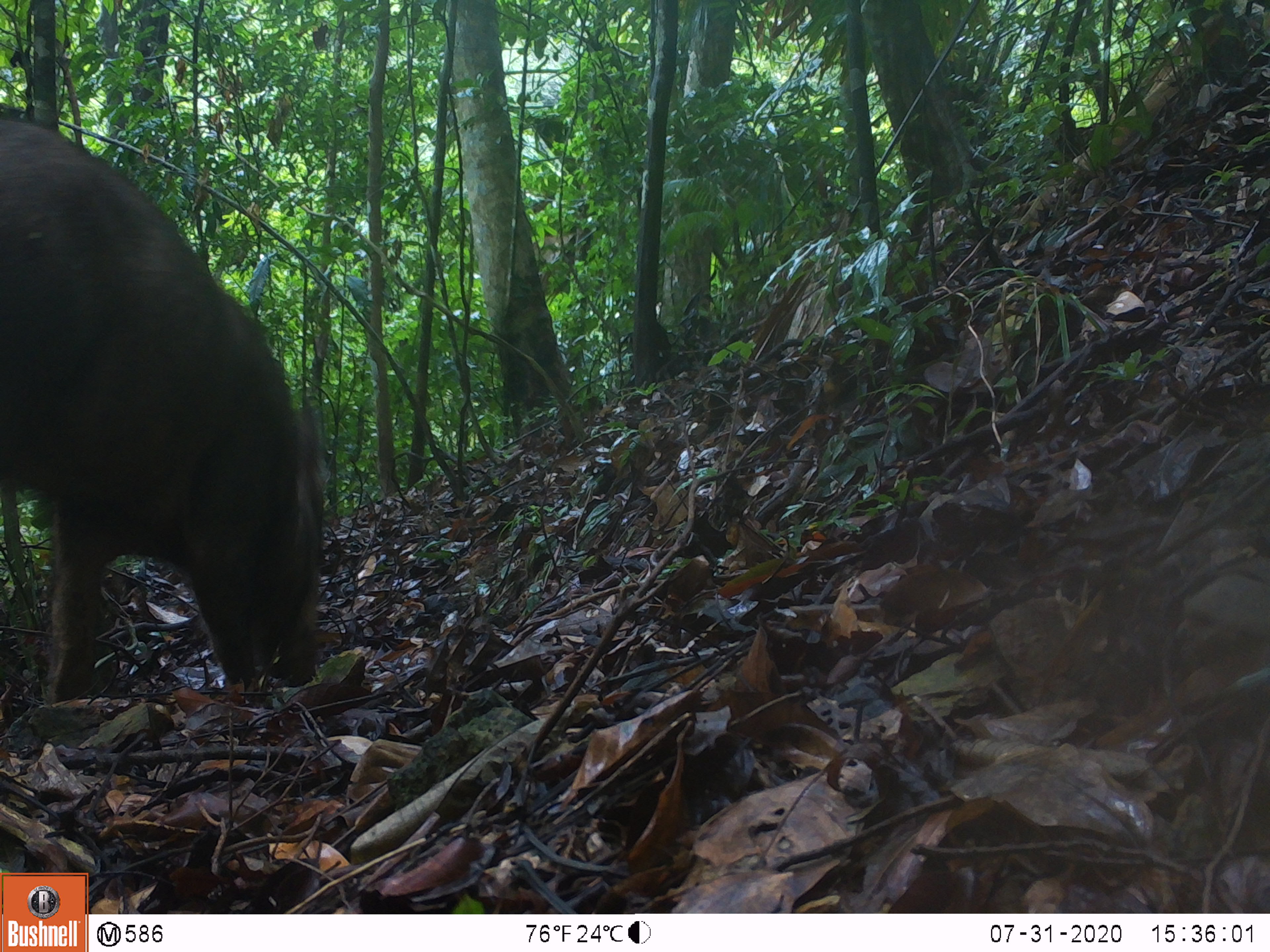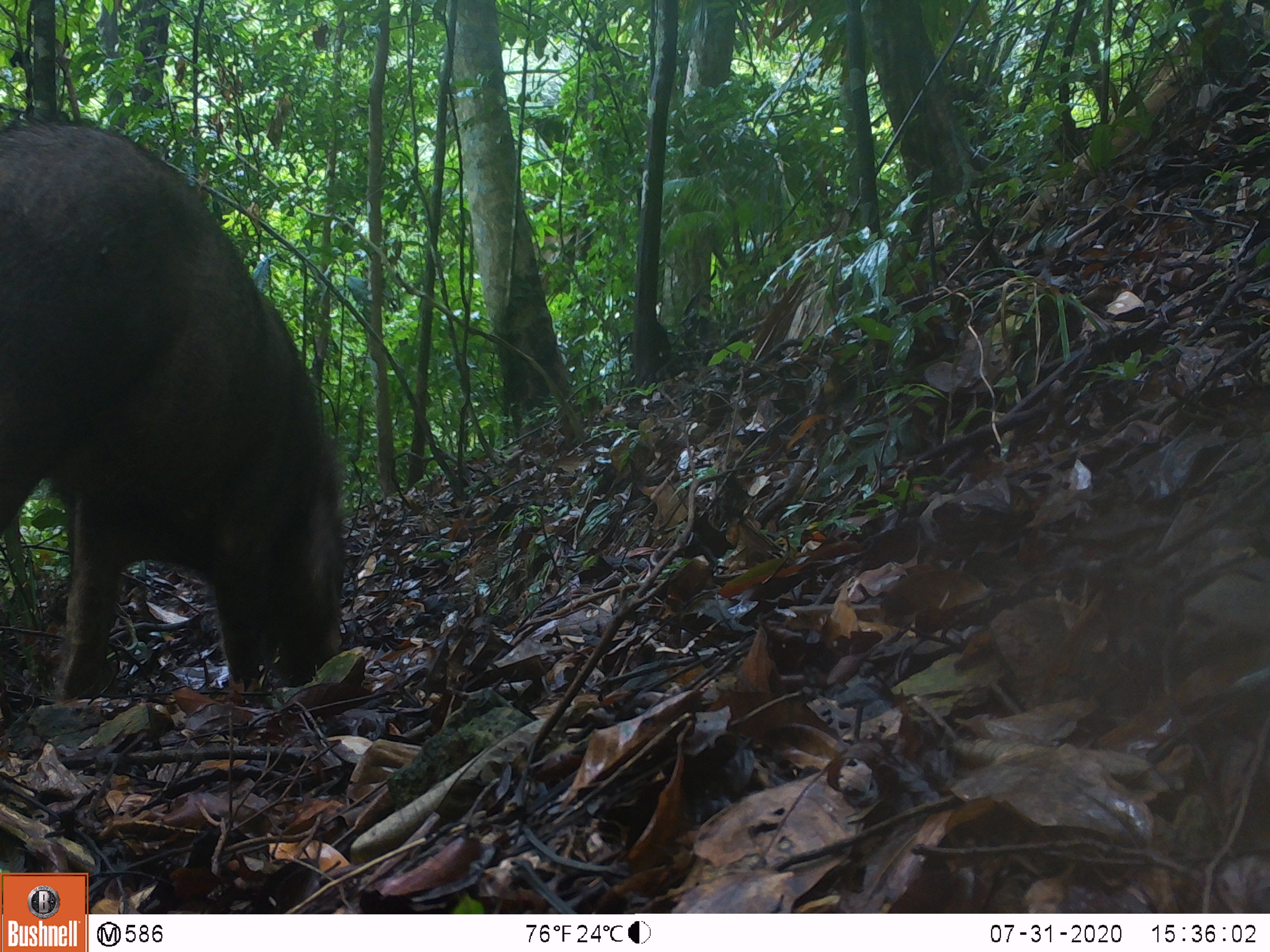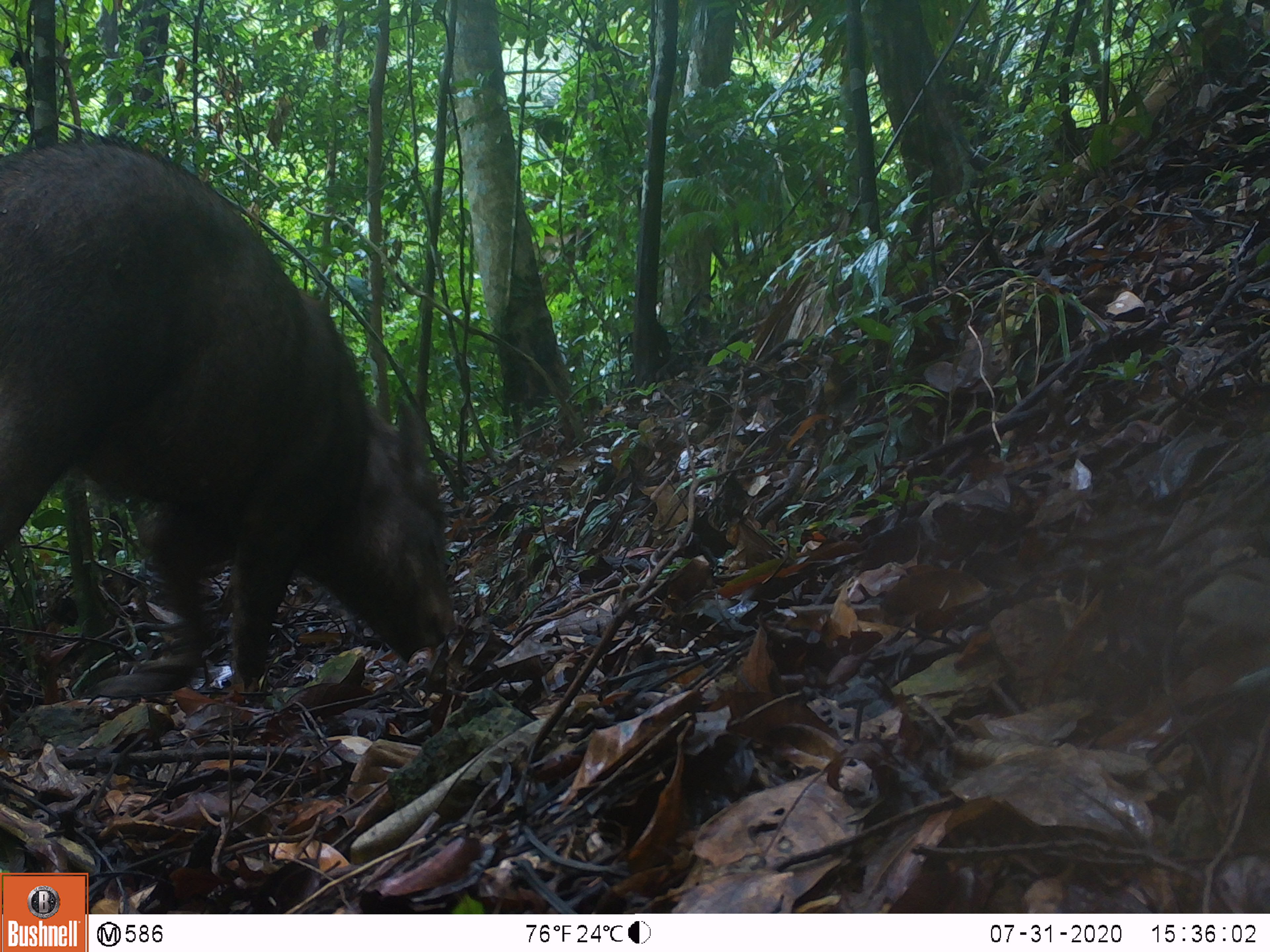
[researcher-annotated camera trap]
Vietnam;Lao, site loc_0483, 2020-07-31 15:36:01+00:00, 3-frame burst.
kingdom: Animalia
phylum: Chordata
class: Mammalia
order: Artiodactyla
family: Suidae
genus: Sus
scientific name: Sus scrofa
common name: eurasian wild pig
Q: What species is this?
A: Eurasian wild pig (Sus scrofa).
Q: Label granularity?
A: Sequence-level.